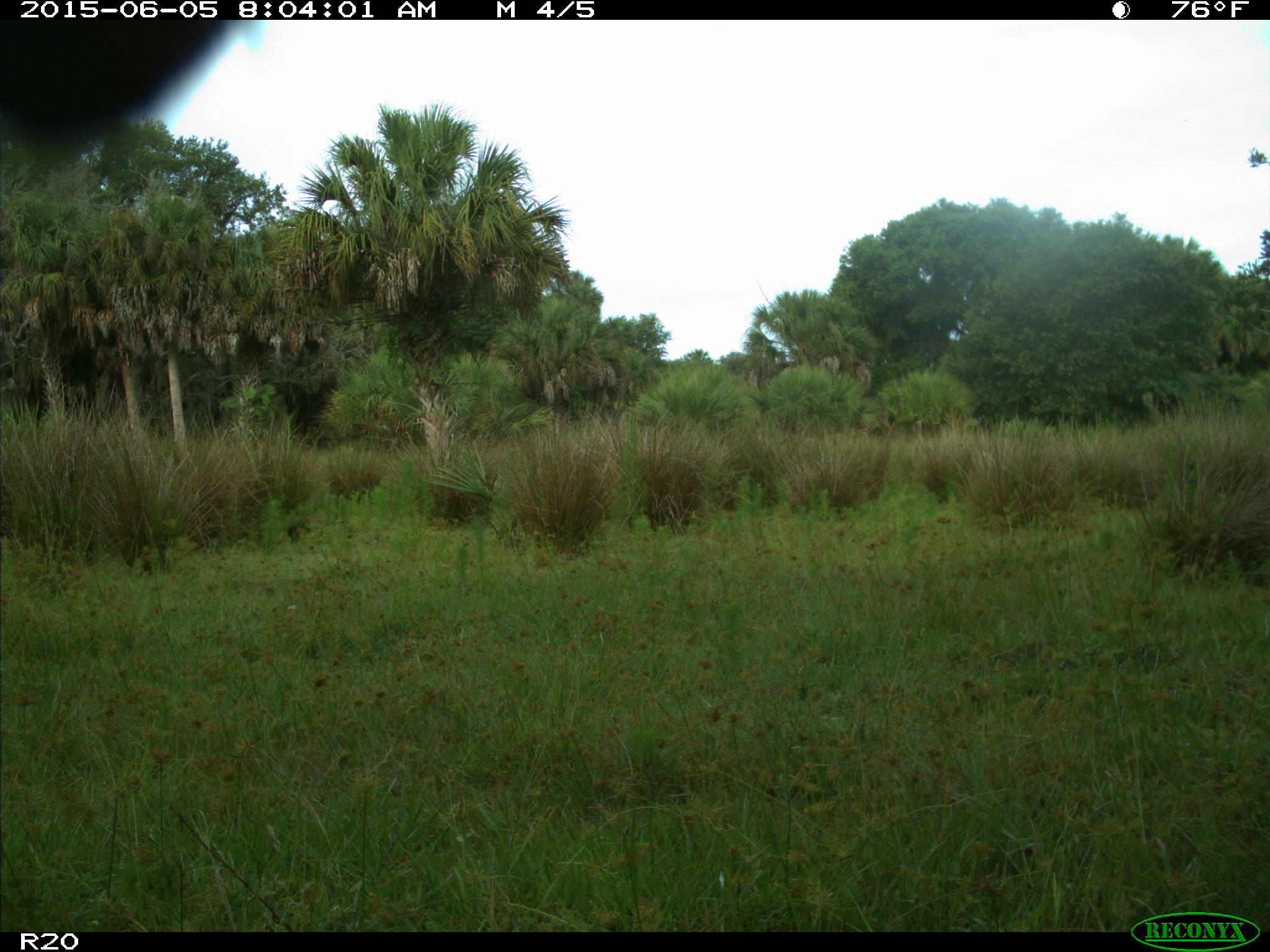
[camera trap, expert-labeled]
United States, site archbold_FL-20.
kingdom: Animalia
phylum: Chordata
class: Mammalia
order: Artiodactyla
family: Bovidae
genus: Bos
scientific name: Bos taurus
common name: domestic cow